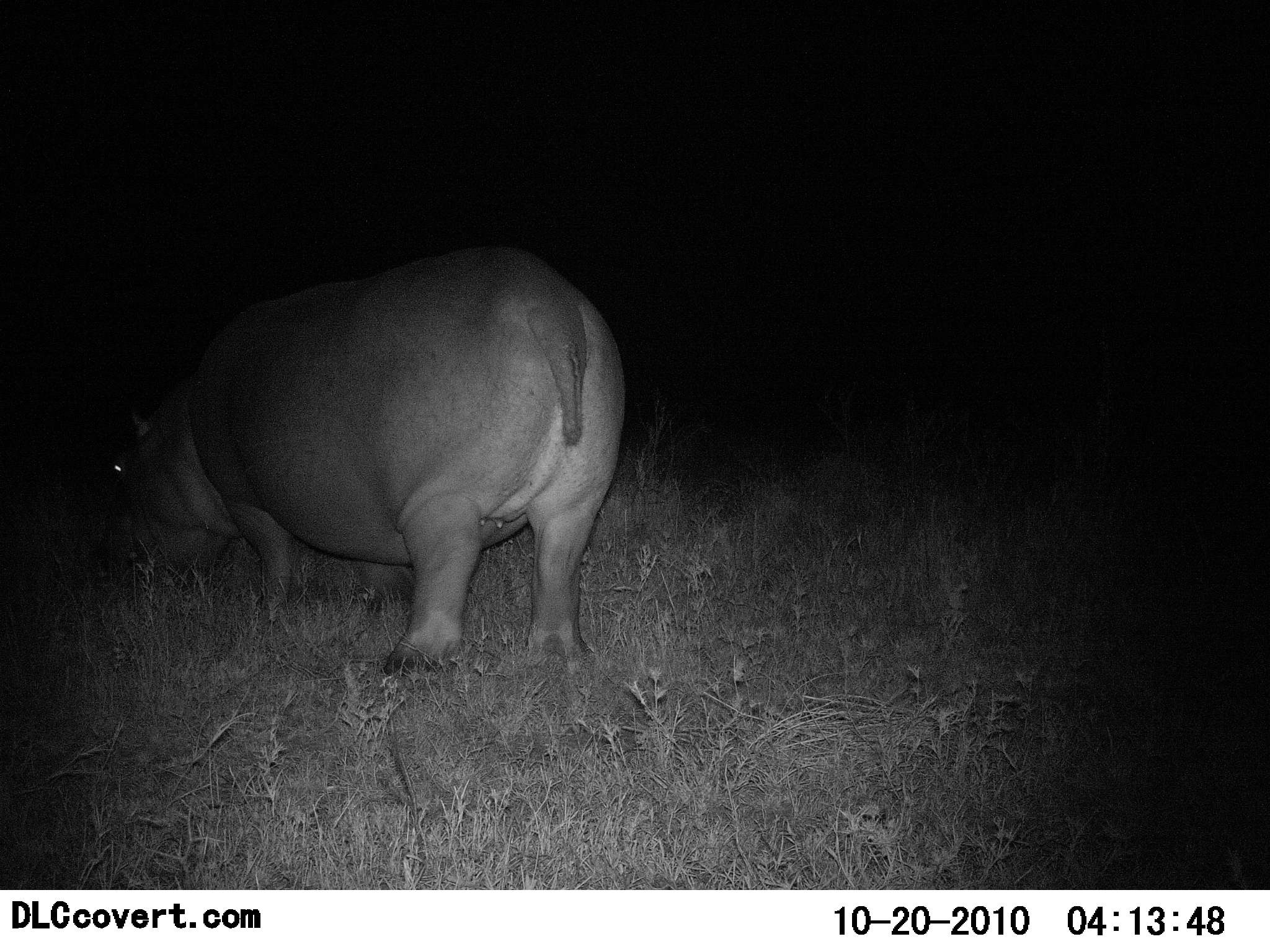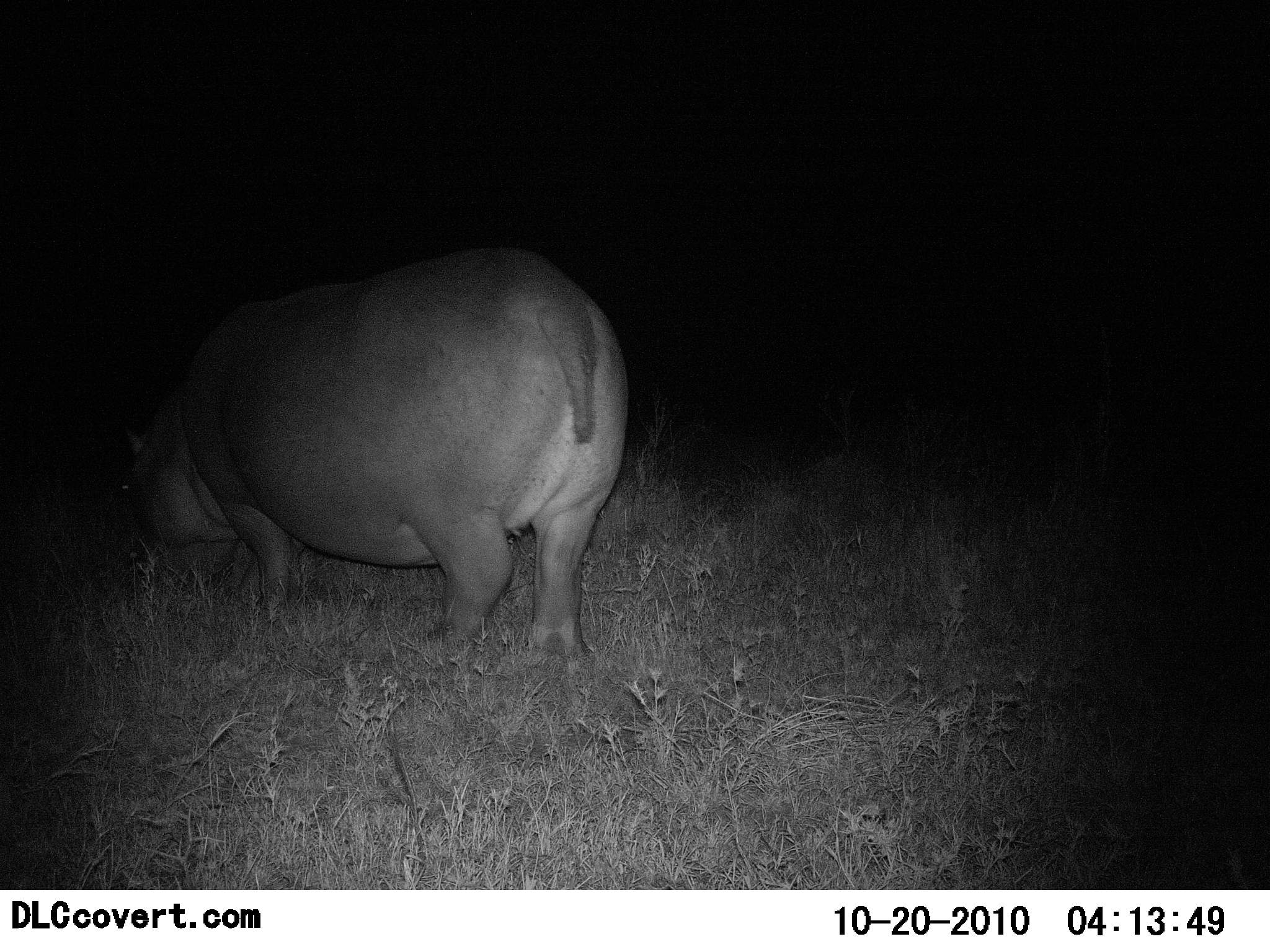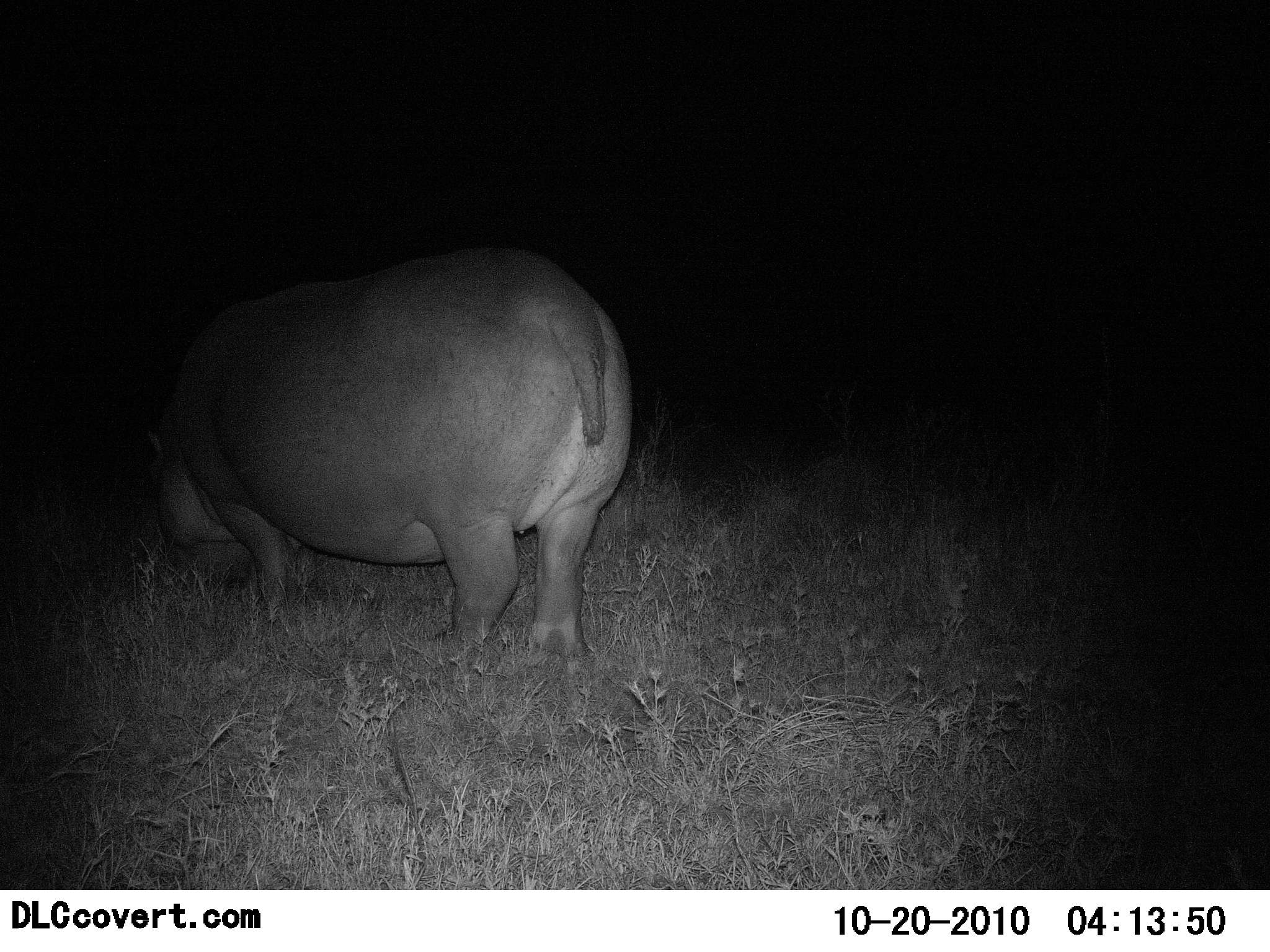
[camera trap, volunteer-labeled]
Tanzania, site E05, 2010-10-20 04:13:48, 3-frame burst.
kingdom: Animalia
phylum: Chordata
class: Mammalia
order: Artiodactyla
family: Hippopotamidae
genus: Hippopotamus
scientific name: Hippopotamus amphibius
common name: hippopotamus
Hippopotamus (Hippopotamus amphibius), count 1. Behavior (volunteer vote fractions): standing 38%, resting 6%, moving 12%, interacting 0%. Young present (vote fraction): 0%. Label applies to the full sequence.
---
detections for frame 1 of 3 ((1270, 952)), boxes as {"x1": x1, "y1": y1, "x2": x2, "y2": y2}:
animal: {"x1": 86, "y1": 243, "x2": 626, "y2": 683}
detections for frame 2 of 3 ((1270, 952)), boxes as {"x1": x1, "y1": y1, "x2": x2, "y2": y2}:
animal: {"x1": 99, "y1": 247, "x2": 632, "y2": 676}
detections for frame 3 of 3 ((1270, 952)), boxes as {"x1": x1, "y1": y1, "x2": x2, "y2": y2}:
animal: {"x1": 125, "y1": 243, "x2": 634, "y2": 674}